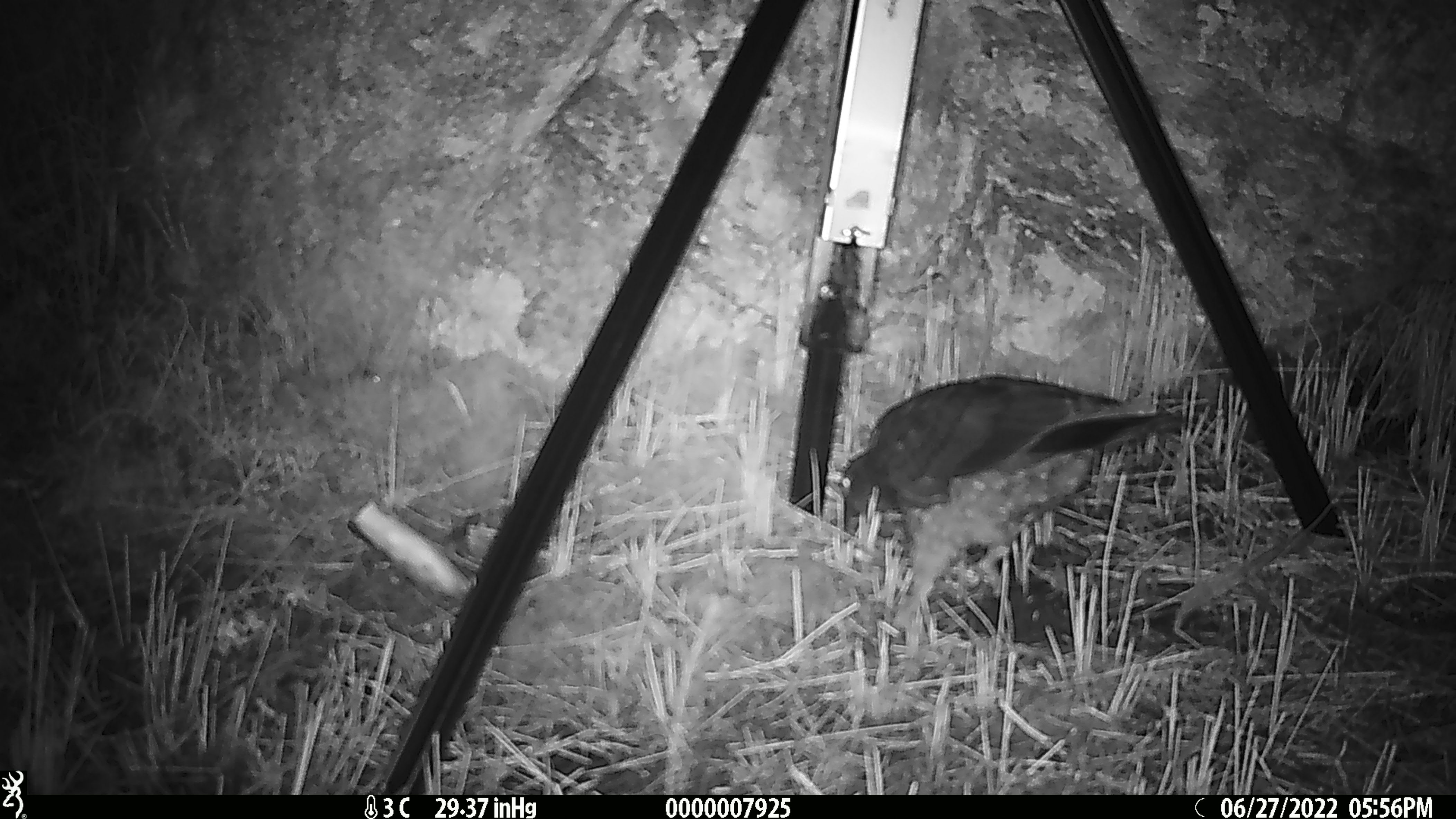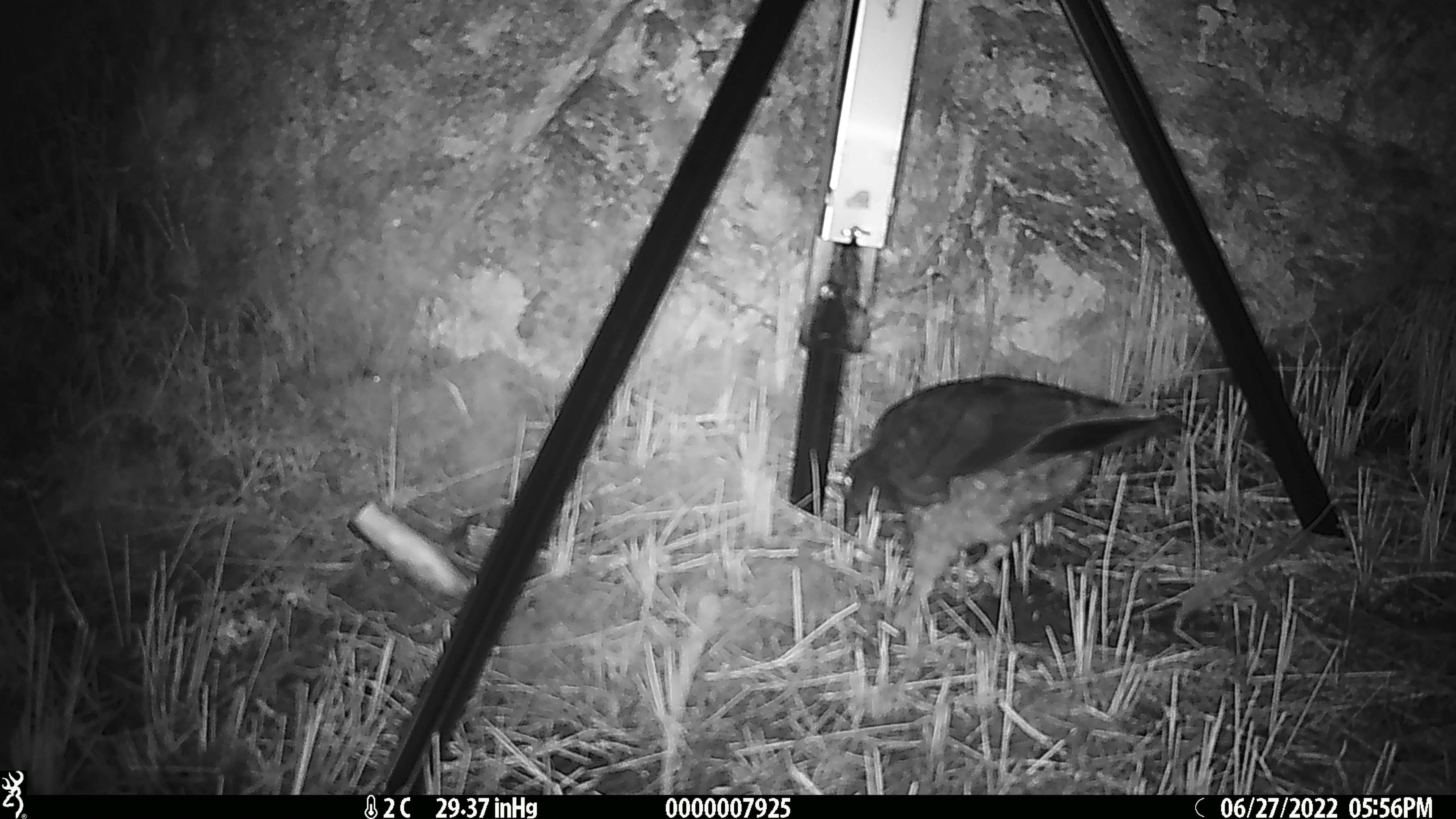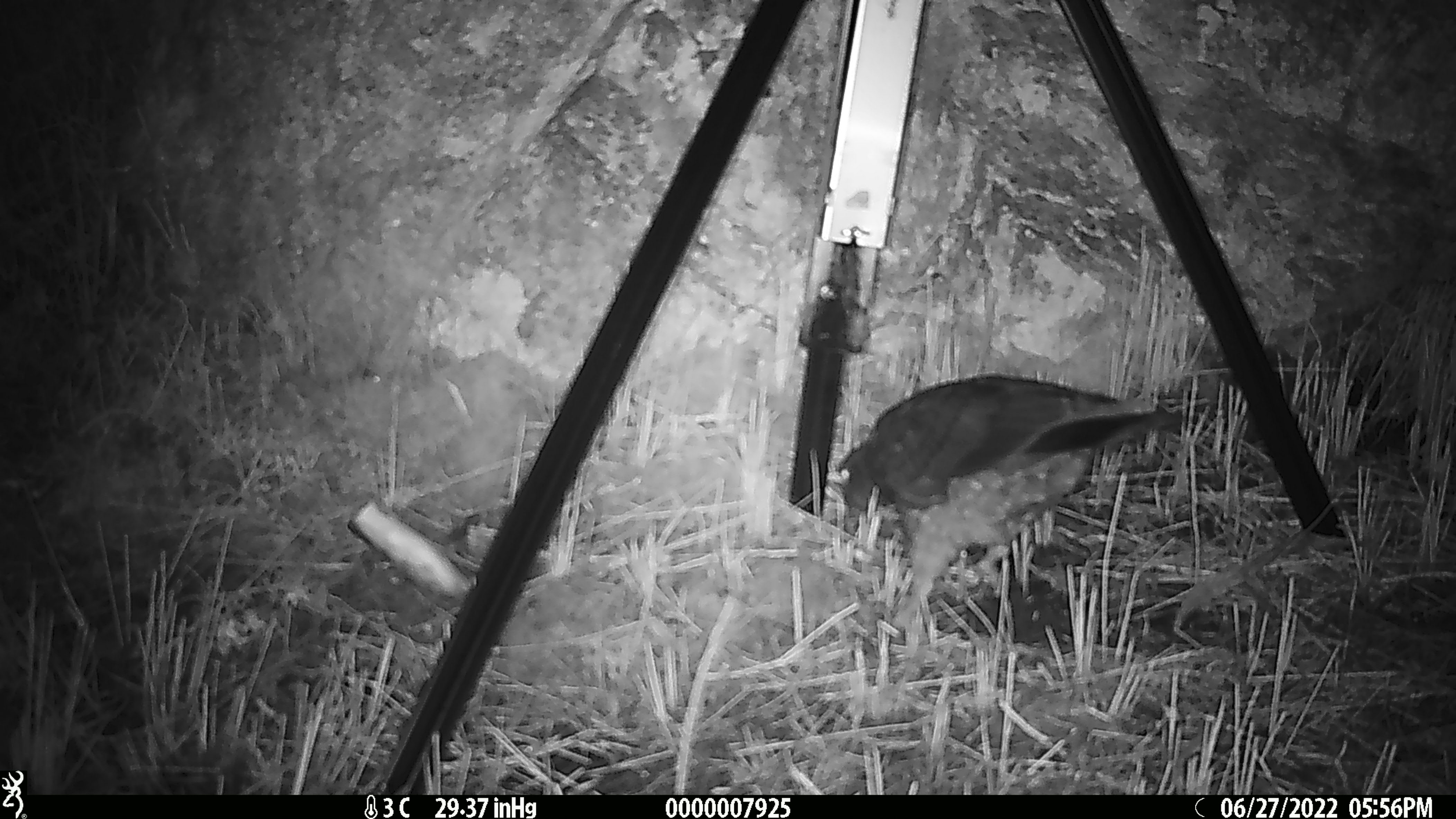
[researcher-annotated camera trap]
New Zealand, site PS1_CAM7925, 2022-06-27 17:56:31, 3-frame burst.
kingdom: Animalia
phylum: Chordata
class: Aves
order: Psittaciformes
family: Strigopidae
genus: Nestor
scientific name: Nestor notabilis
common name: kea